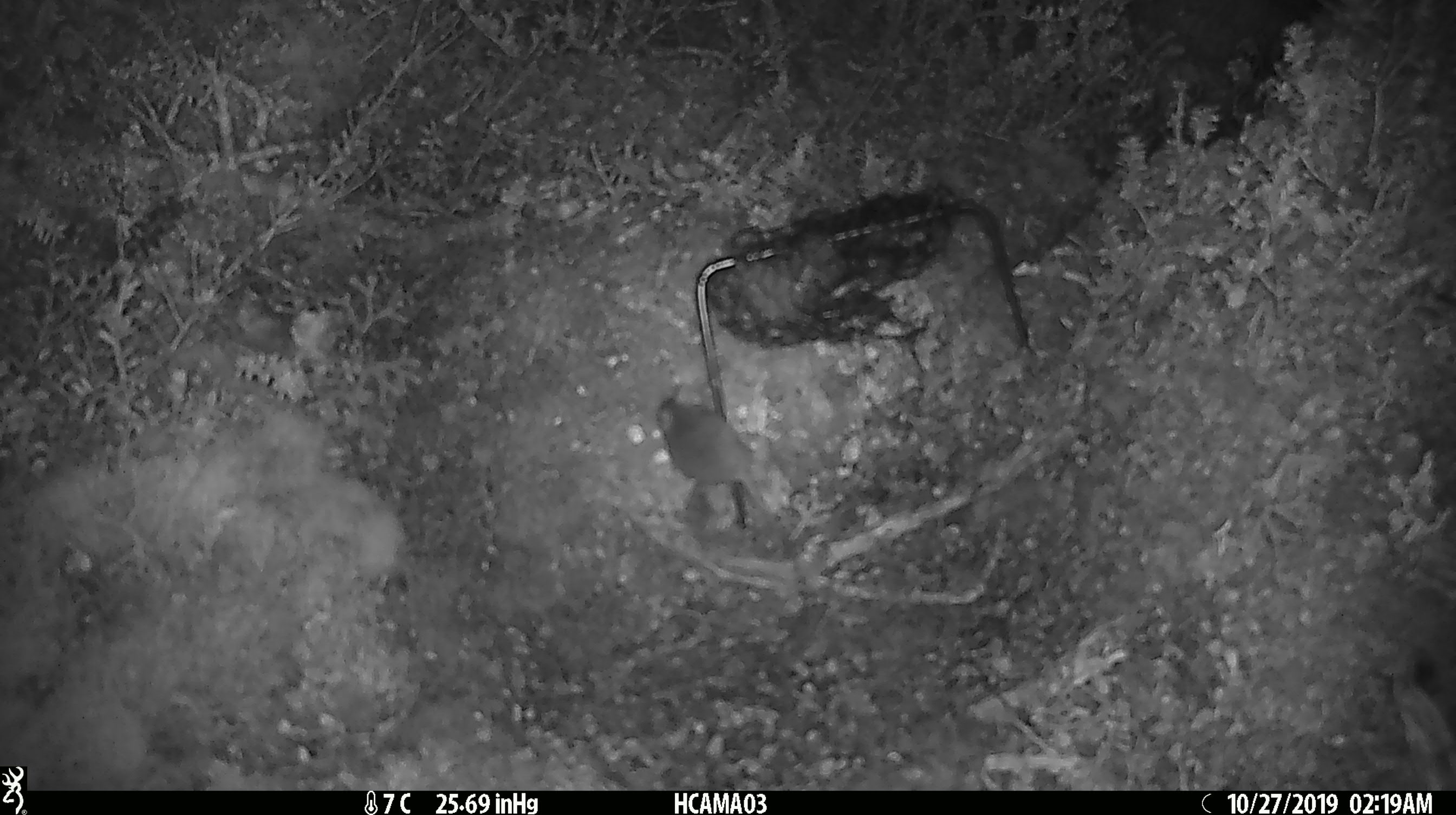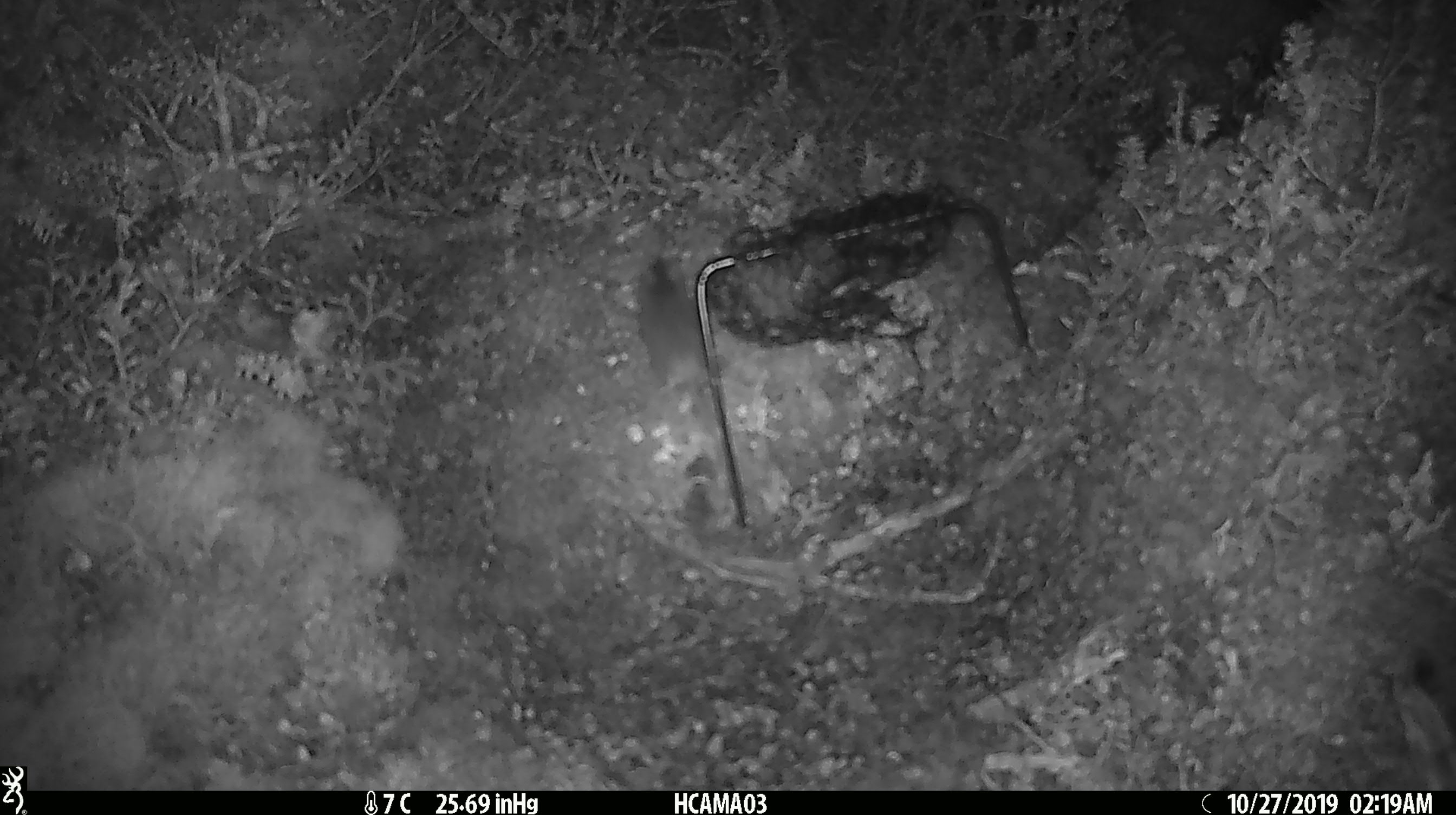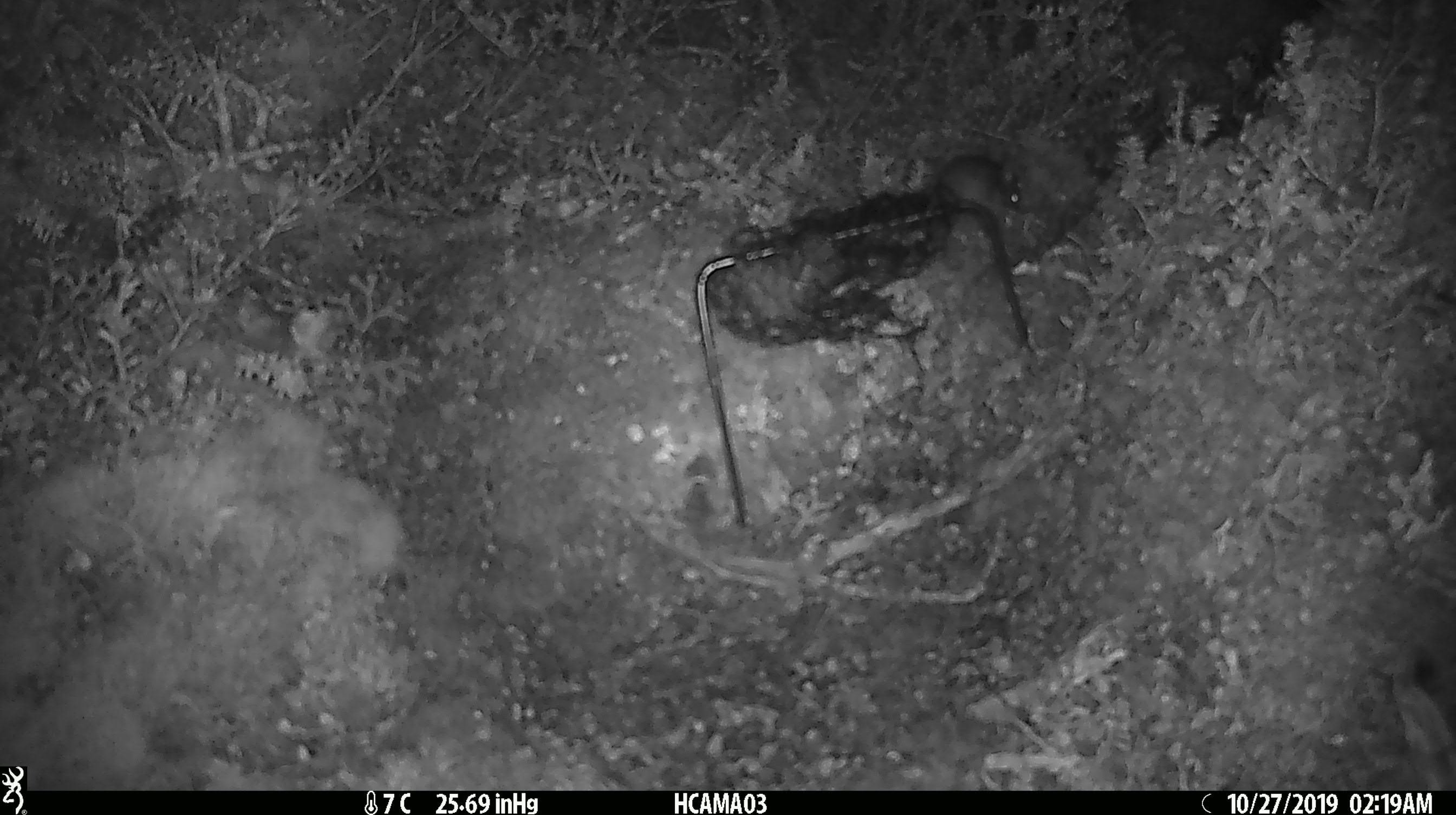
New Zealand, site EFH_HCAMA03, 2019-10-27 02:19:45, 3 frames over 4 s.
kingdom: Animalia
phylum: Chordata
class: Mammalia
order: Rodentia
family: Muridae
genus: Mus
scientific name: Mus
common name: mouse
Mouse (Mus).